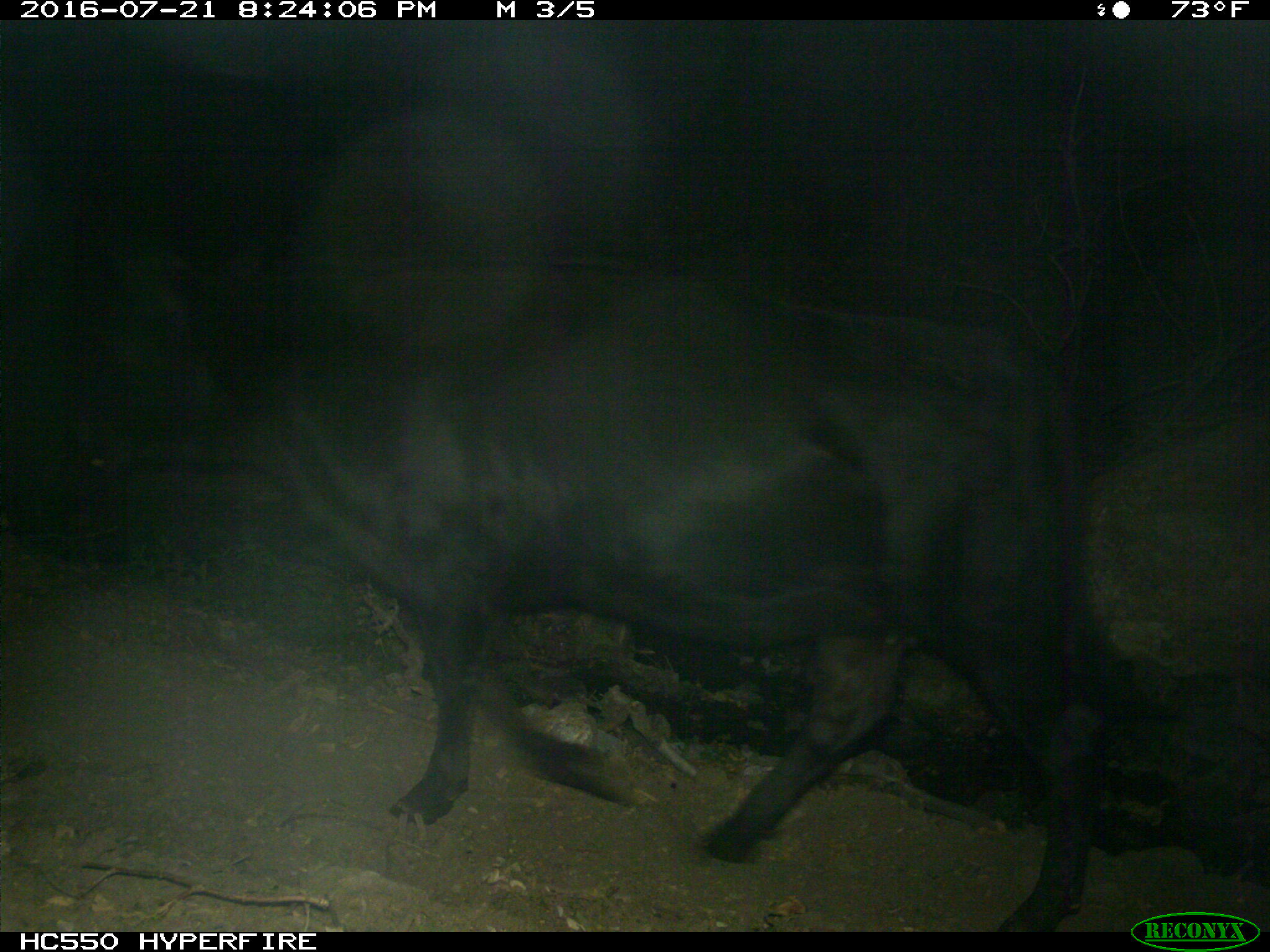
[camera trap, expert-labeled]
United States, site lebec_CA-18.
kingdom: Animalia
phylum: Chordata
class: Mammalia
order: Artiodactyla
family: Bovidae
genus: Bos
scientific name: Bos taurus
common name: domestic cow